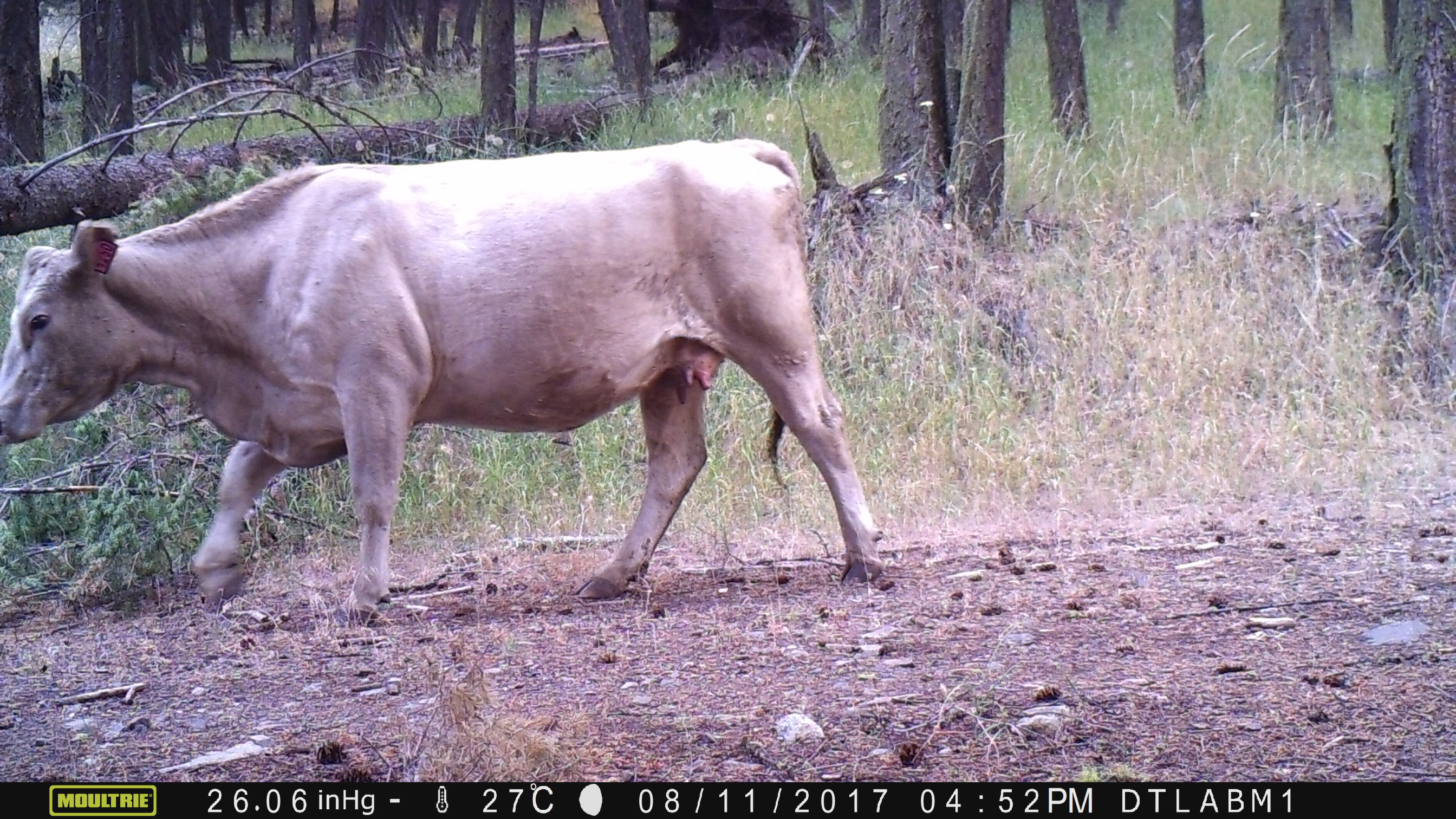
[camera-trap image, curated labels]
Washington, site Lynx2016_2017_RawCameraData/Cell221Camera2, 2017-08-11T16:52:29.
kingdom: Animalia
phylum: Chordata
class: Mammalia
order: Artiodactyla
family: Bovidae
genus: Bos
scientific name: Bos taurus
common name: domestic cattle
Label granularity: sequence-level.